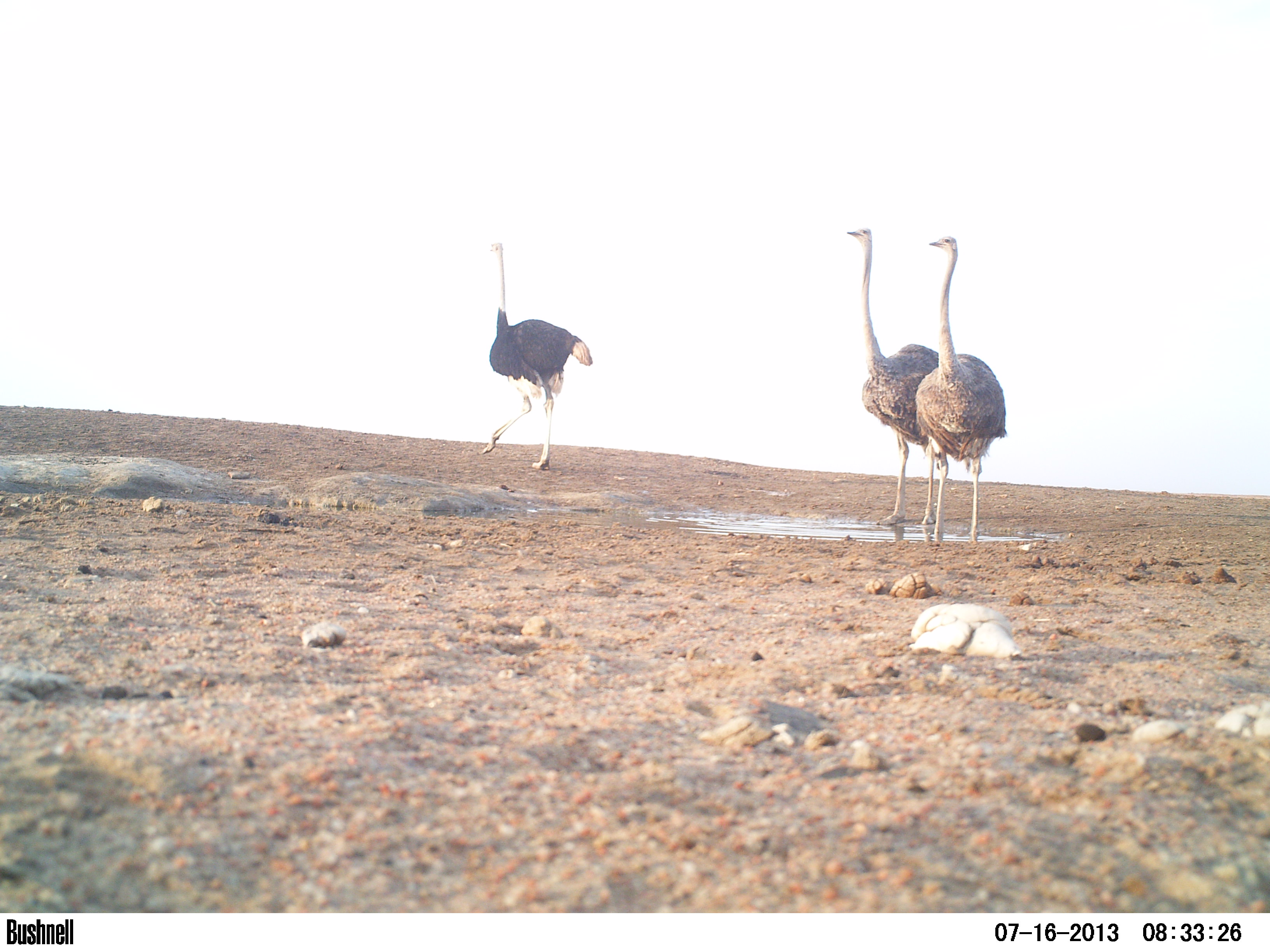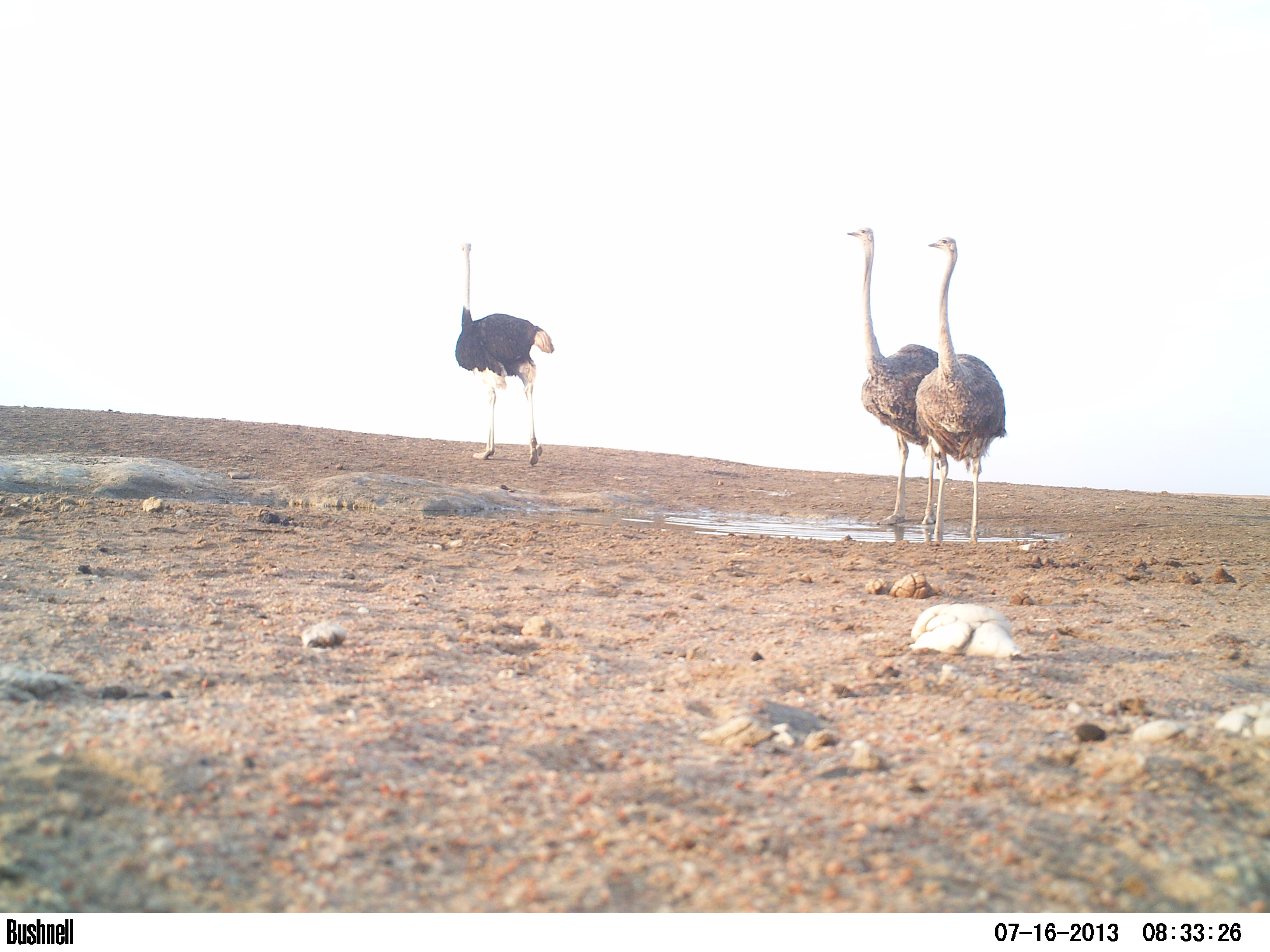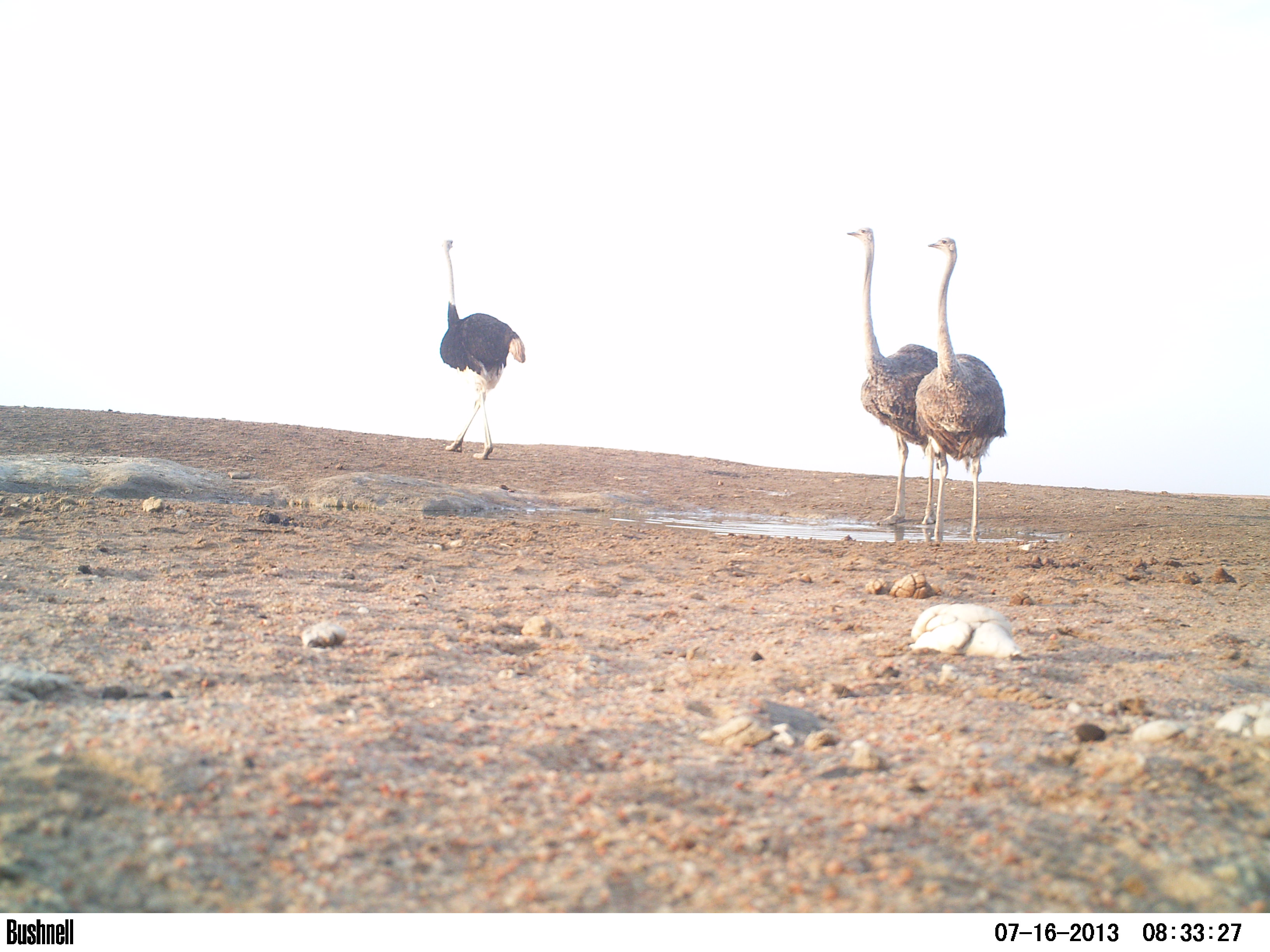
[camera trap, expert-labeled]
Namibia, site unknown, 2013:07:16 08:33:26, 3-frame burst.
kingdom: Animalia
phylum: Chordata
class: Aves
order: Struthioniformes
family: Struthionidae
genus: Struthio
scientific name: Struthio camelus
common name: common ostrich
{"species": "Struthio camelus (common ostrich)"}